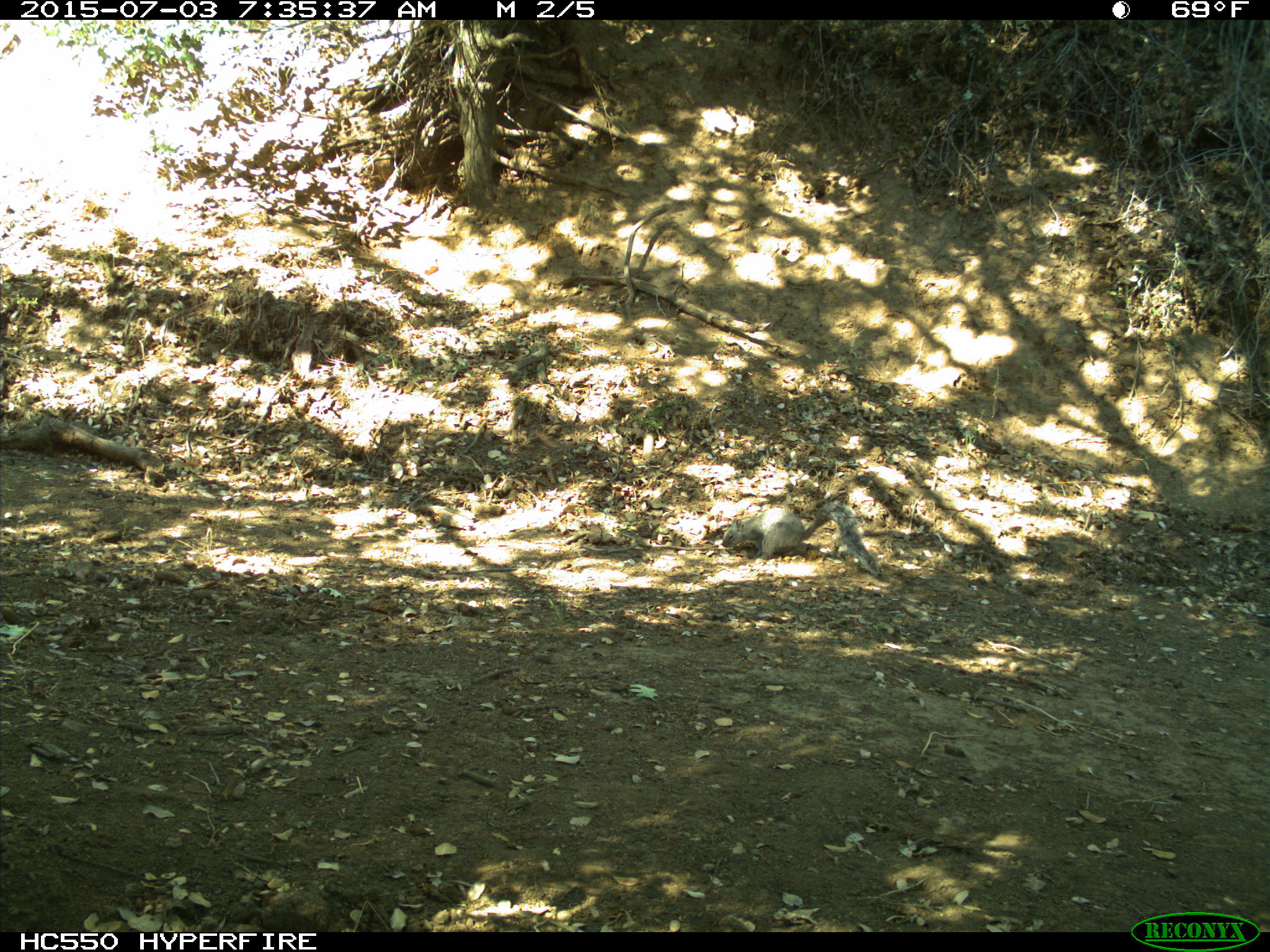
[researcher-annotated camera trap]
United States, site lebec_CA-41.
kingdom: Animalia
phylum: Chordata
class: Mammalia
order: Rodentia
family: Sciuridae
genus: Sciurus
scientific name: Sciurus carolinensis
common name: eastern gray squirrel